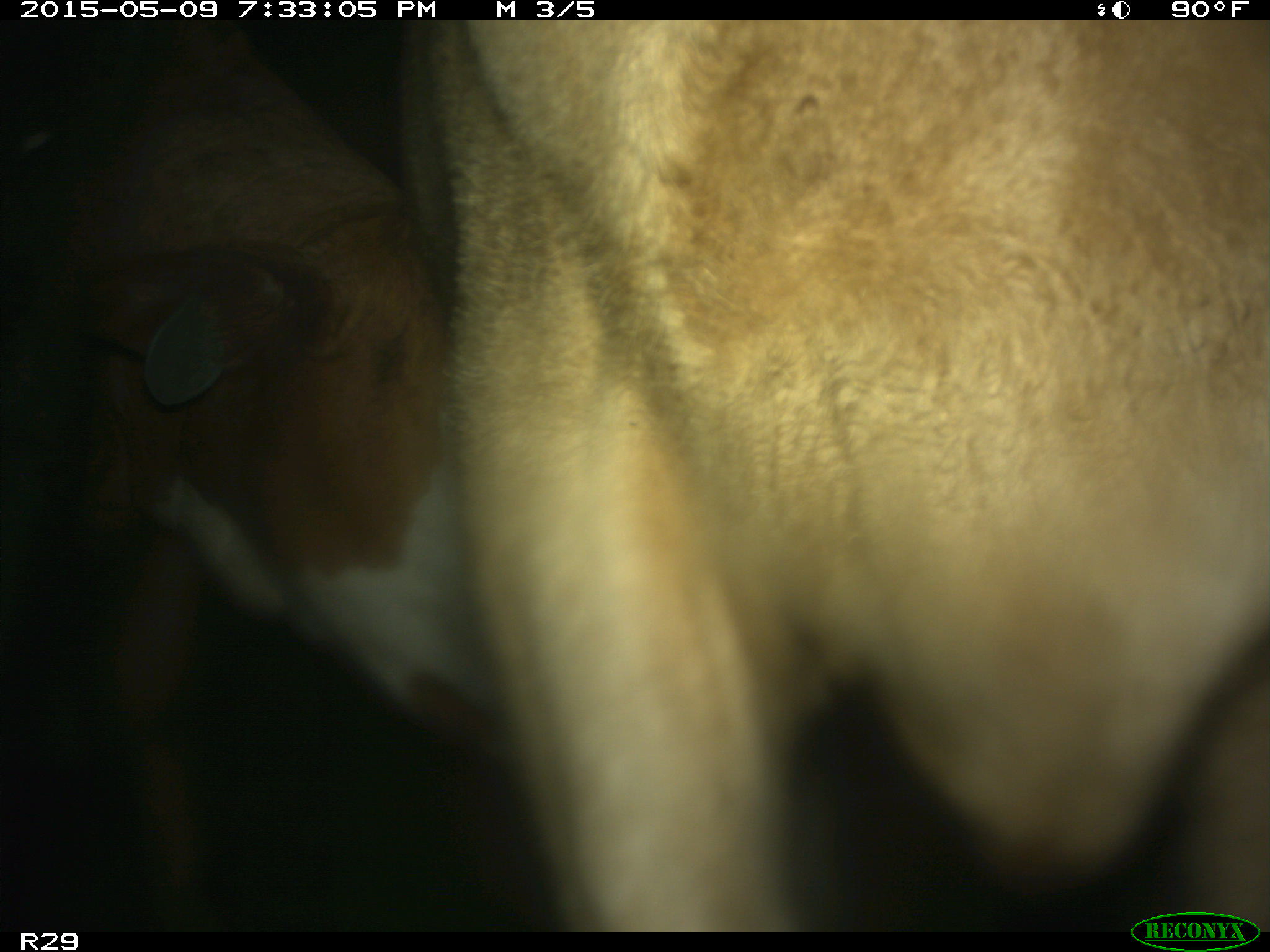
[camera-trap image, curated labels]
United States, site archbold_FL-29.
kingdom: Animalia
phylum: Chordata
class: Mammalia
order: Artiodactyla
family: Bovidae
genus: Bos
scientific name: Bos taurus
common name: domestic cow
Bos taurus (domestic cow).